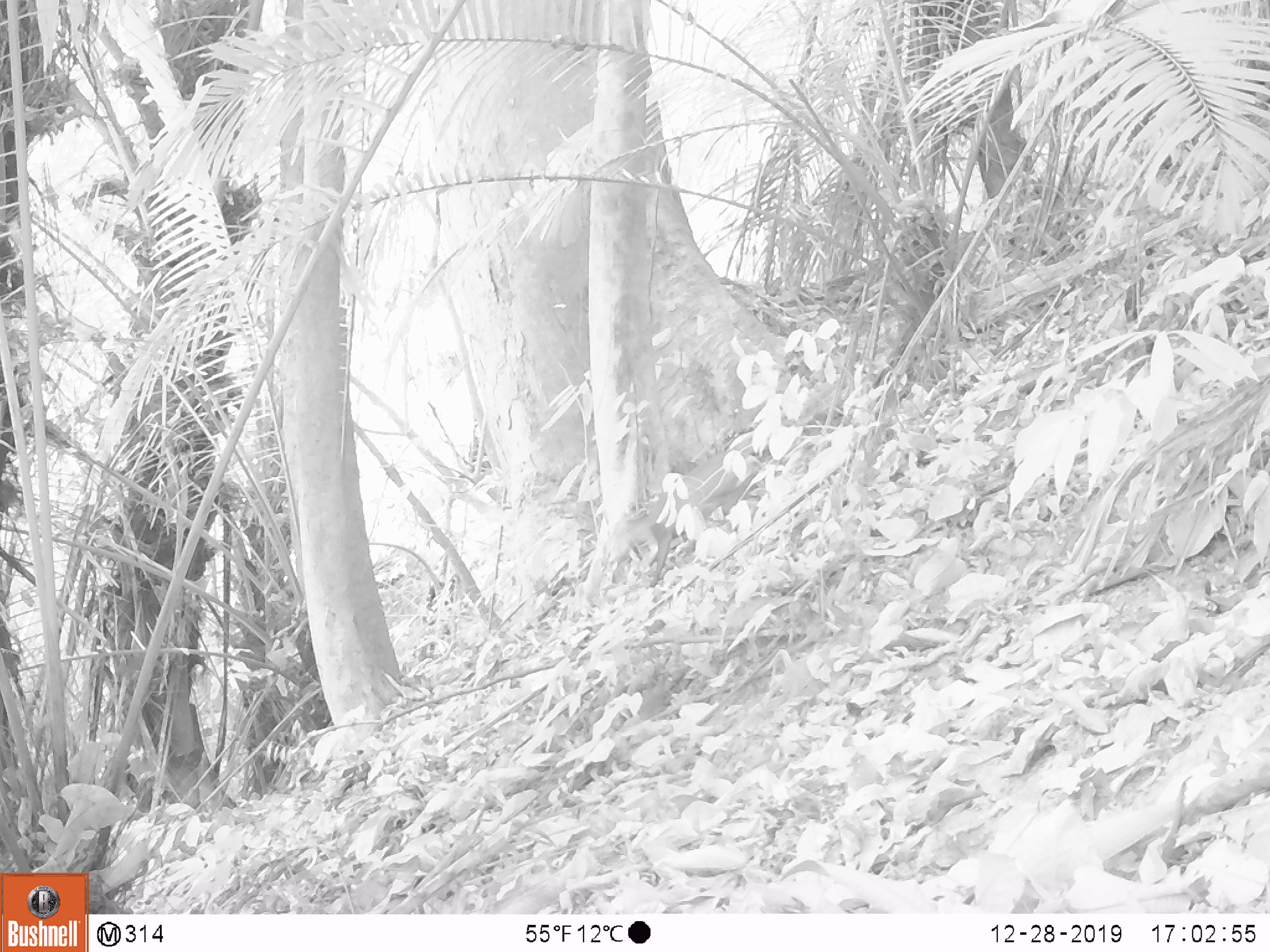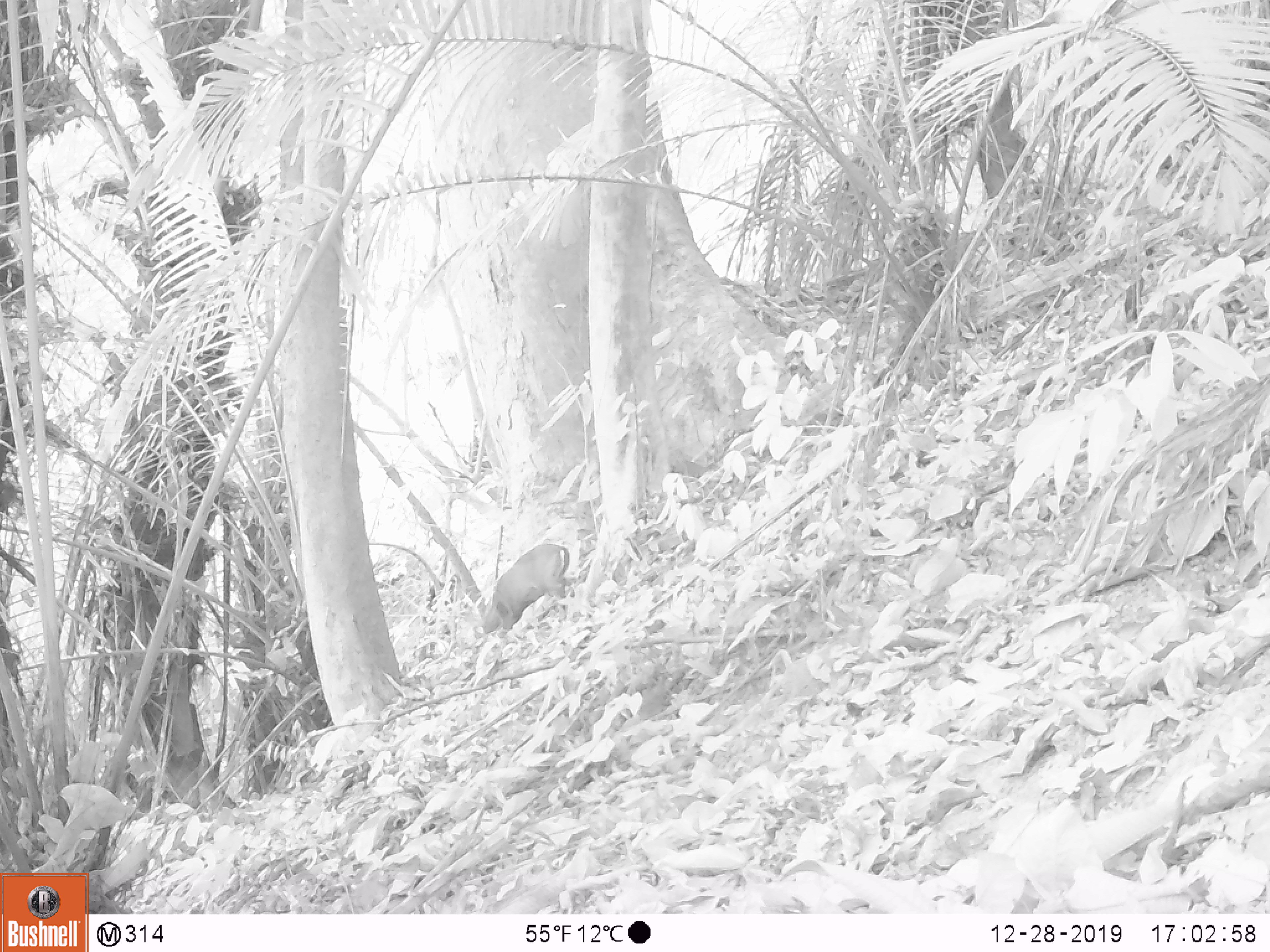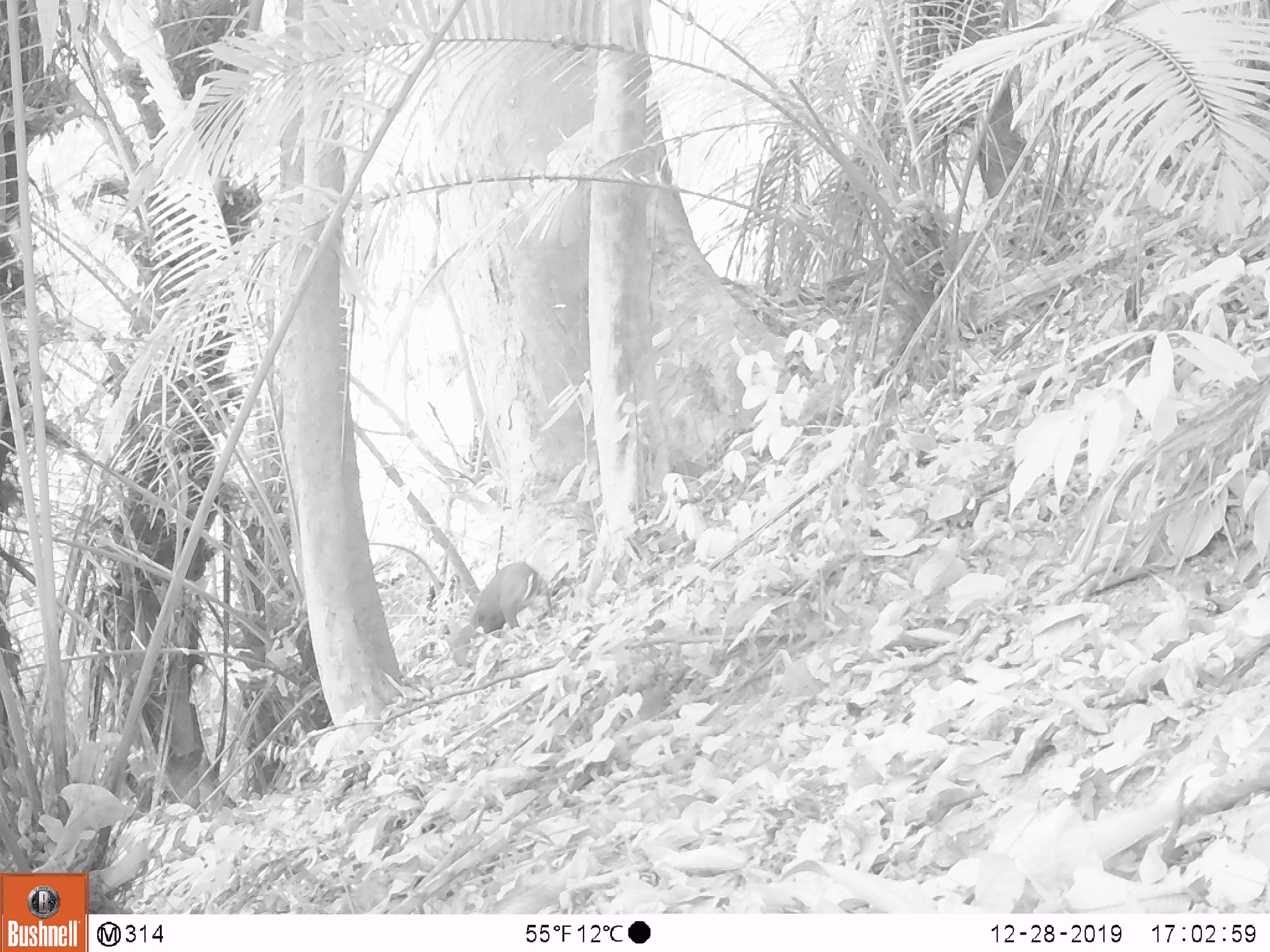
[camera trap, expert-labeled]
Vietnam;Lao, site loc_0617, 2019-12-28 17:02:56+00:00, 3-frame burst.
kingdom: Animalia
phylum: Chordata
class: Mammalia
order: Artiodactyla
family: Cervidae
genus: Muntiacus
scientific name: Muntiacus rooseveltorum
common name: roosevelt's muntjac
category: roosevelts muntjac group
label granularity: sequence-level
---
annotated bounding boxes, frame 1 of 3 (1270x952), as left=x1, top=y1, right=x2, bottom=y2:
roosevelts muntjac group: left=637, top=429, right=791, bottom=591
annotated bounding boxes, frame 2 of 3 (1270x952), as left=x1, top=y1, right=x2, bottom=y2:
roosevelts muntjac group: left=479, top=541, right=569, bottom=637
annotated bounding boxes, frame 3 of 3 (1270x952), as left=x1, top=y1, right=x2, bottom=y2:
roosevelts muntjac group: left=467, top=559, right=556, bottom=633